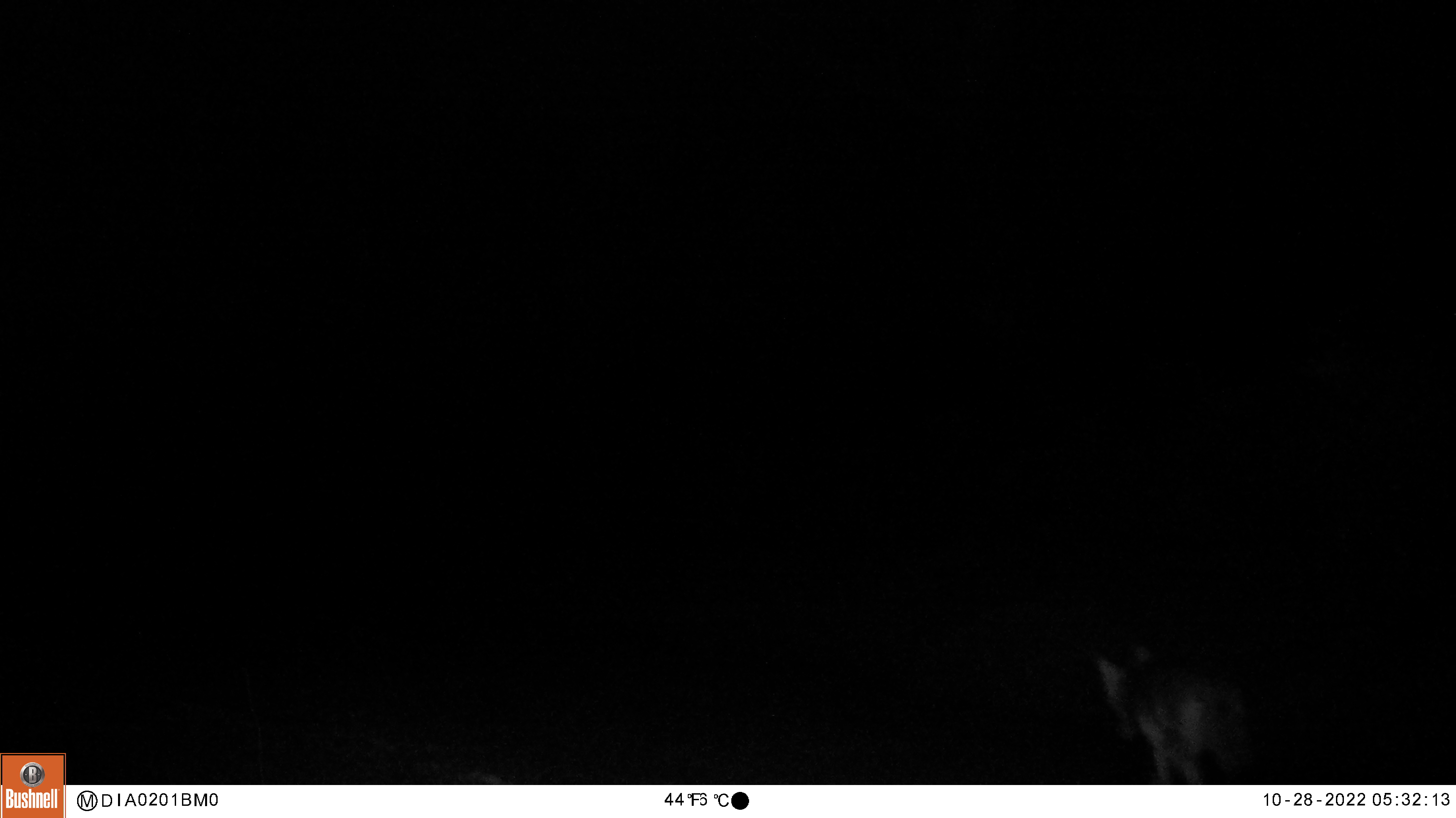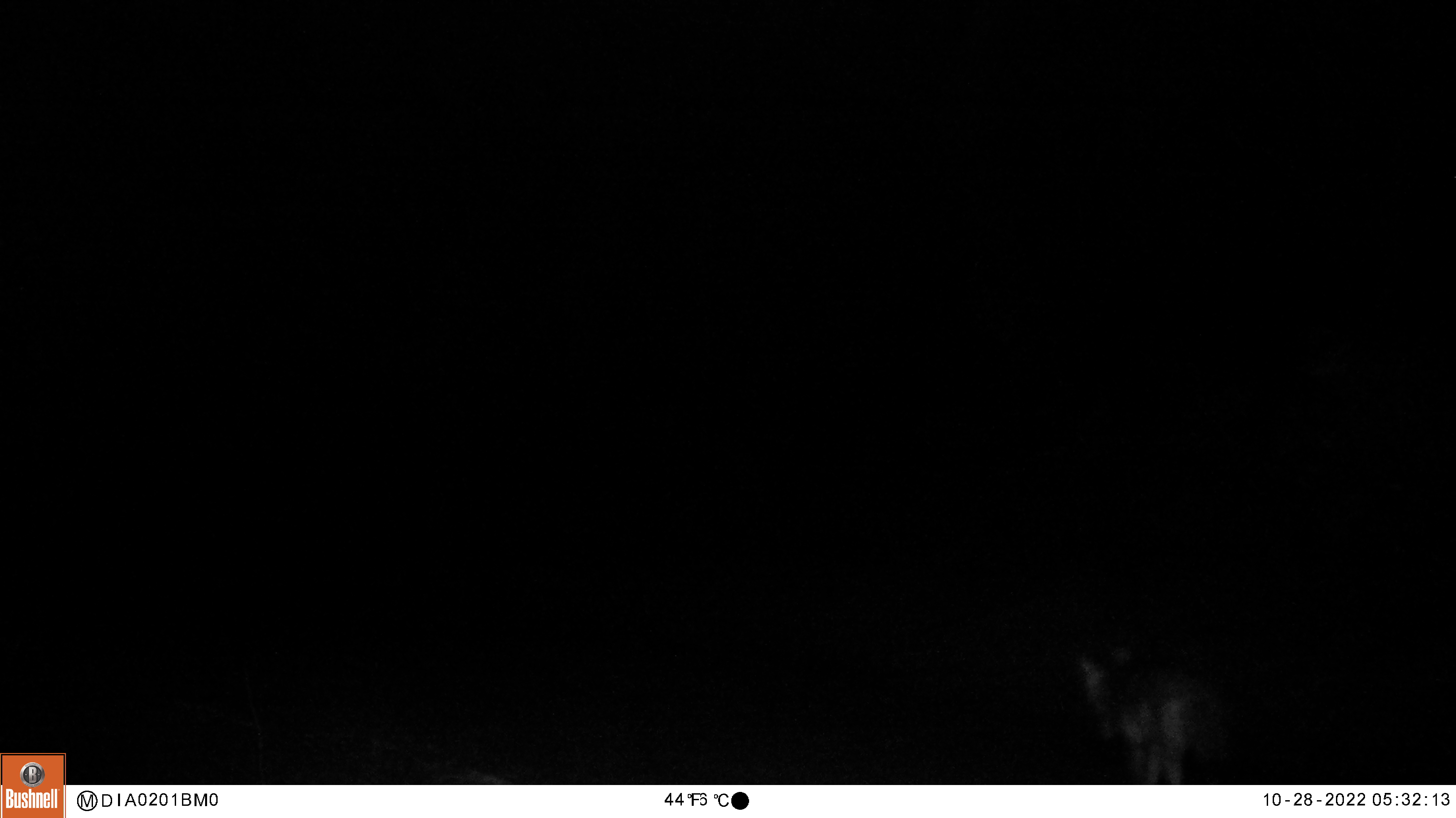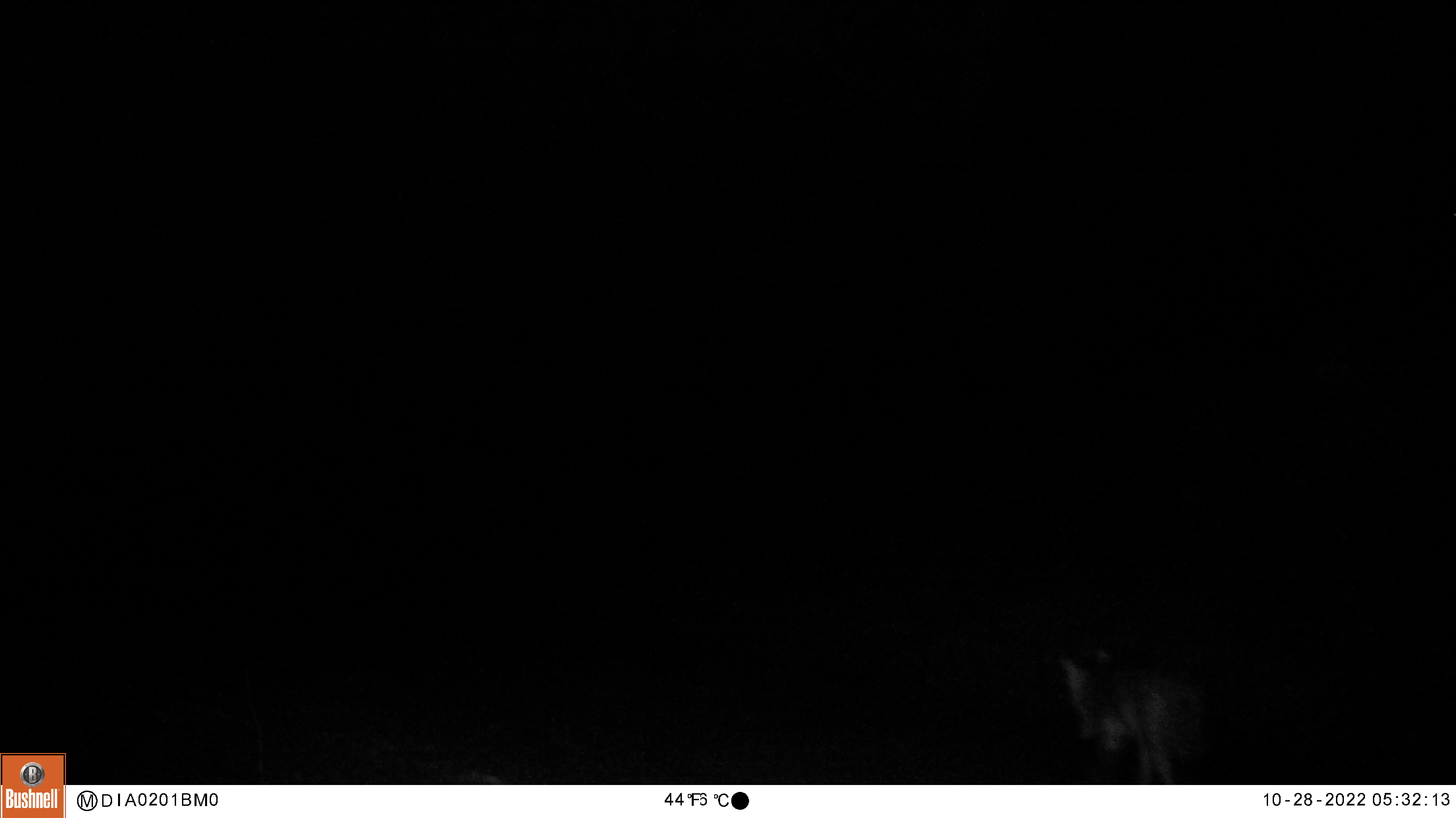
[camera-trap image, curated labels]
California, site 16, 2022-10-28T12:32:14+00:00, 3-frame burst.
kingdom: Animalia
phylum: Chordata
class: Mammalia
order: Carnivora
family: Canidae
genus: Canis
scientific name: Canis latrans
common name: coyote